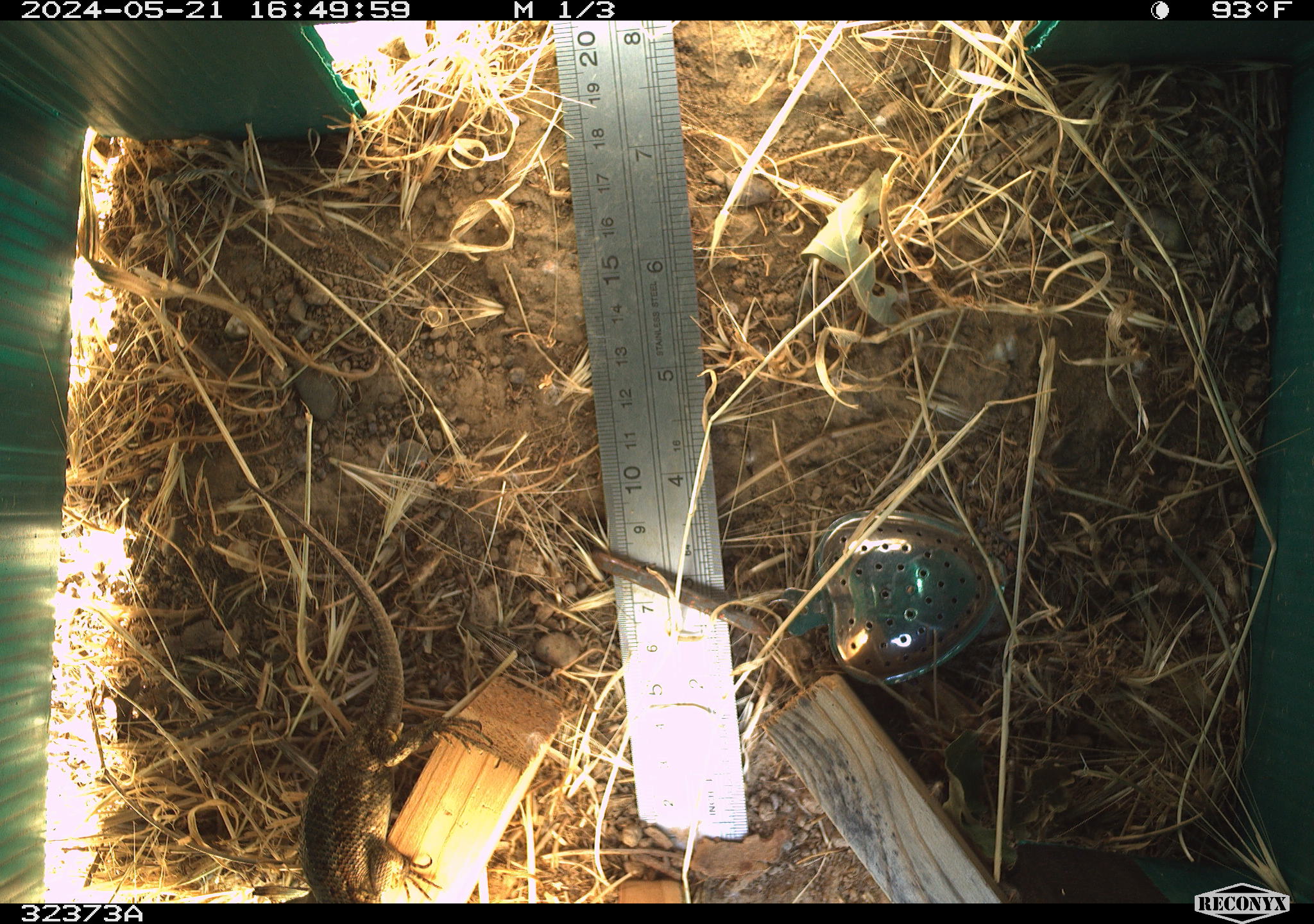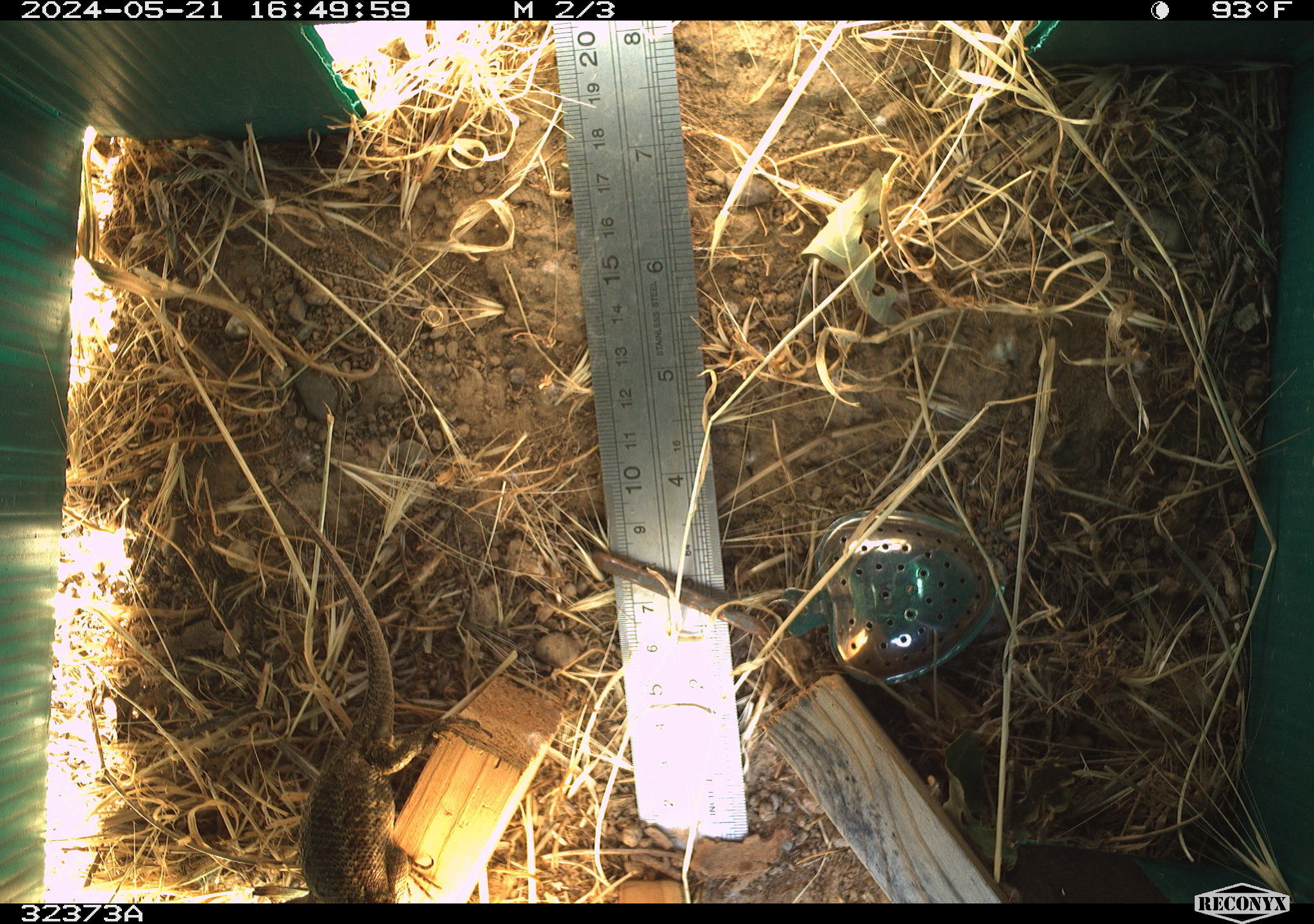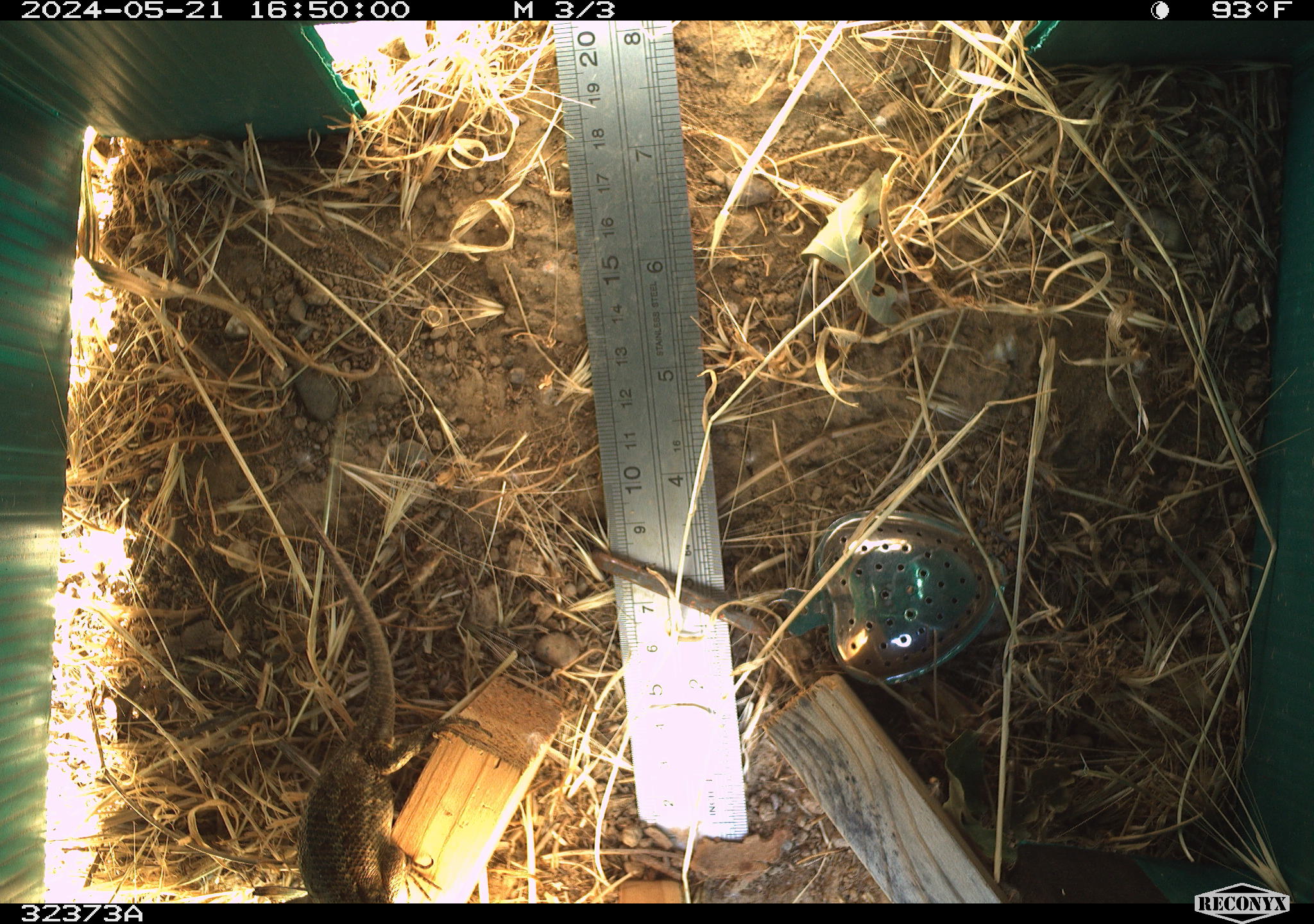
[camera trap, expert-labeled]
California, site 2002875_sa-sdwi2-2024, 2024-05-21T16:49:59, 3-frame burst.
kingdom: Animalia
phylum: Chordata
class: Reptilia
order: Squamata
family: Phrynosomatidae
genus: Sceloporus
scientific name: Sceloporus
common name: spiny lizards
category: sceloporus species